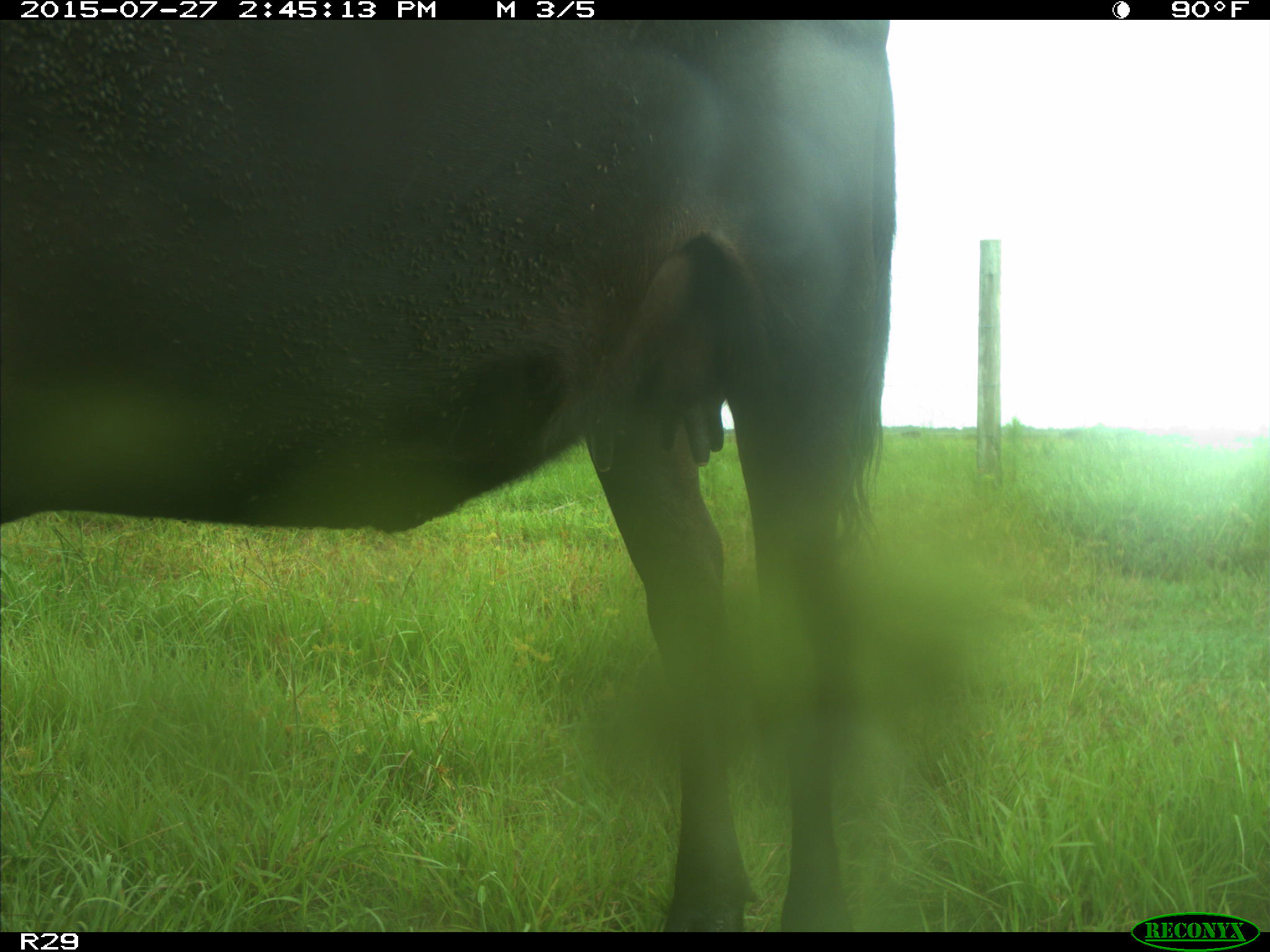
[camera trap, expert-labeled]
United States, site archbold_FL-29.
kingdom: Animalia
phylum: Chordata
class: Mammalia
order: Artiodactyla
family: Bovidae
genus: Bos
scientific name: Bos taurus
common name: domestic cow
Bos taurus (domestic cow).